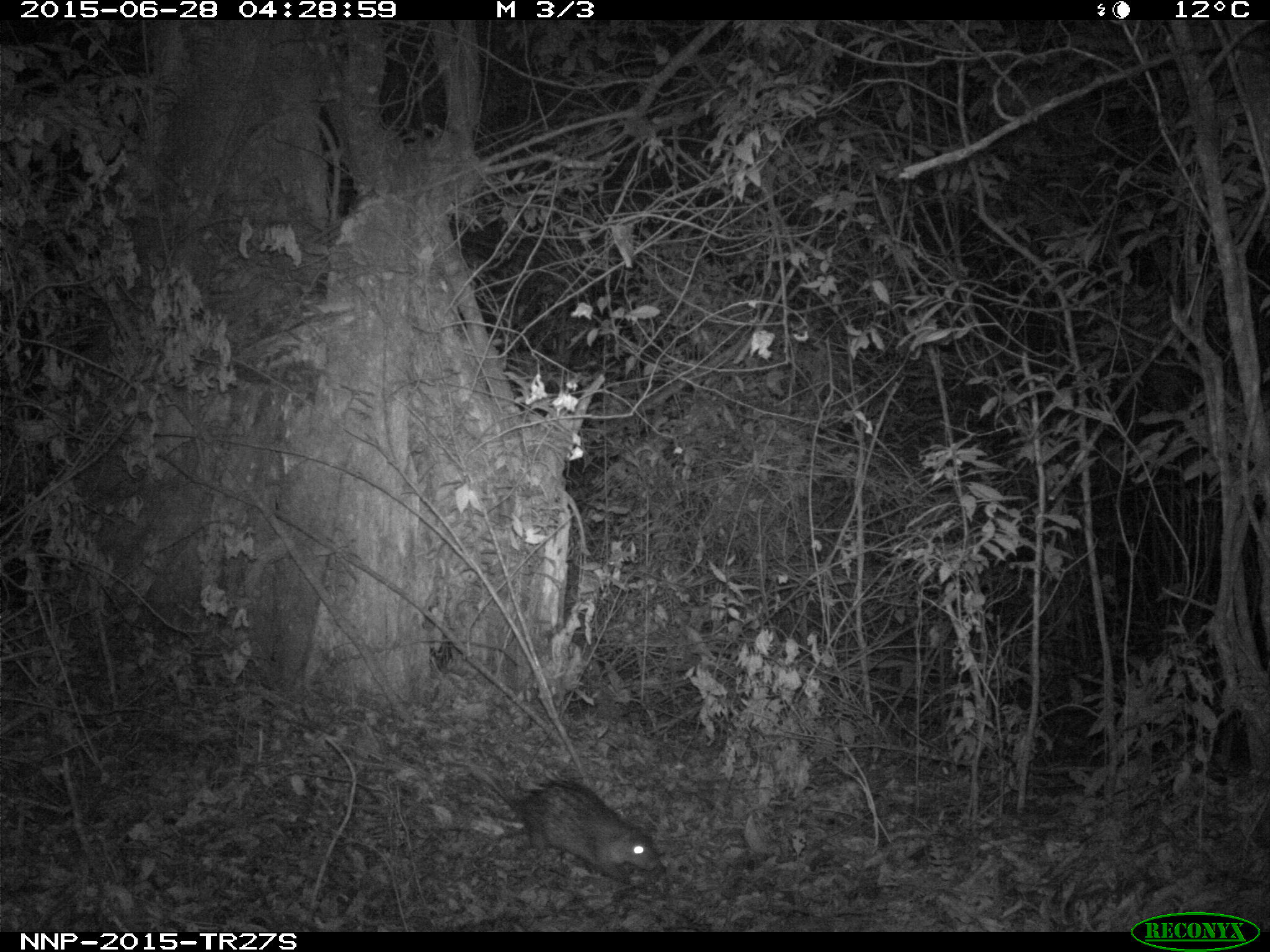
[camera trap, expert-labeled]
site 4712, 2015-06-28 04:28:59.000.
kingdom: Animalia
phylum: Chordata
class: Mammalia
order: Rodentia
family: Hystricidae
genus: Atherurus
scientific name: Atherurus africanus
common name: african brush-tailed porcupine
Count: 1.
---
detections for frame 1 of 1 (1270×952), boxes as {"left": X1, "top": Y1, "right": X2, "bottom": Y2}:
atherurus africanus: {"left": 465, "top": 761, "right": 668, "bottom": 889}